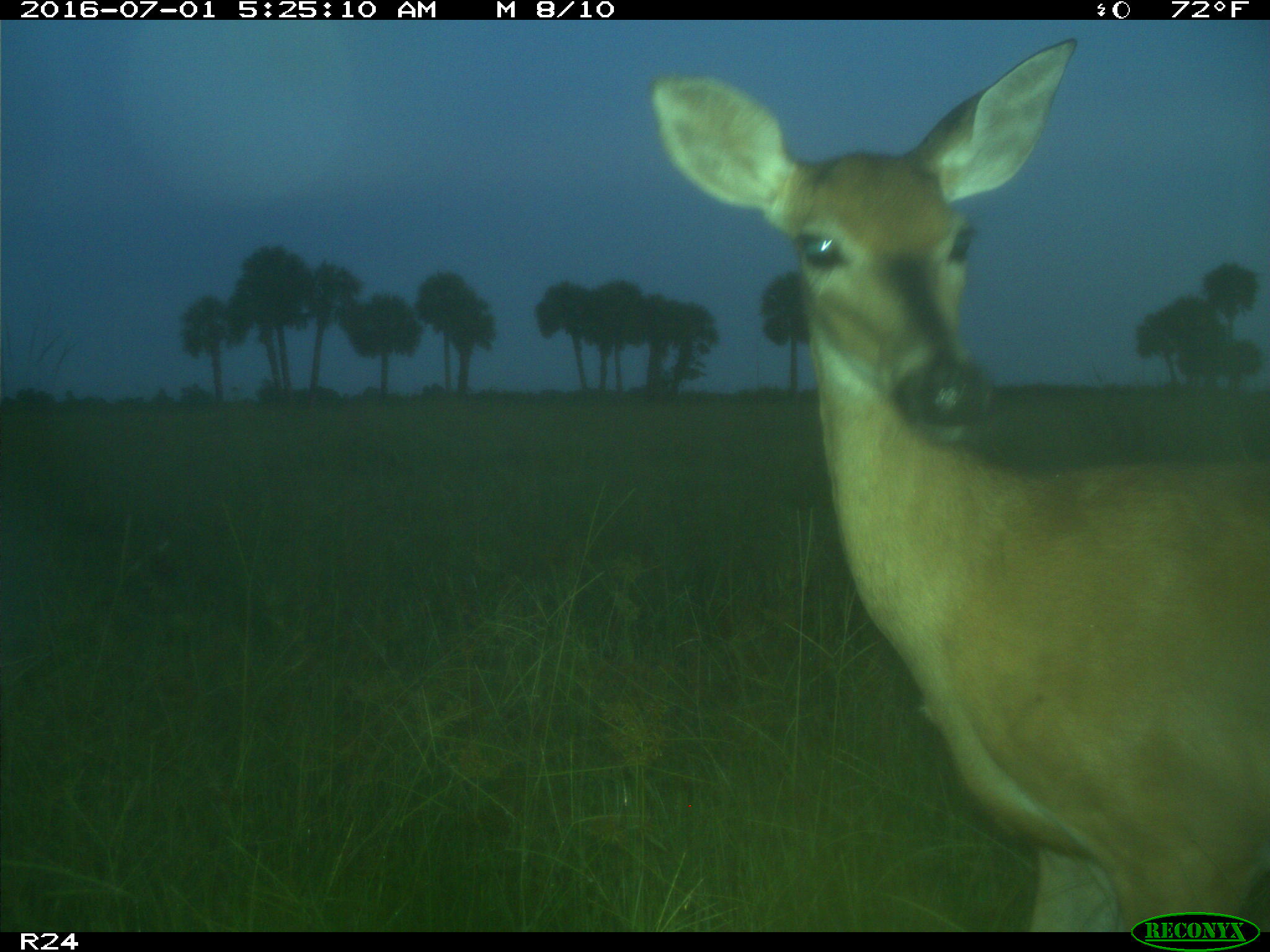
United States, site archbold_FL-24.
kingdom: Animalia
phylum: Chordata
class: Mammalia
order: Artiodactyla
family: Cervidae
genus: Odocoileus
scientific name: Odocoileus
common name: deer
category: unidentified deer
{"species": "unidentified deer (deer) (Odocoileus)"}